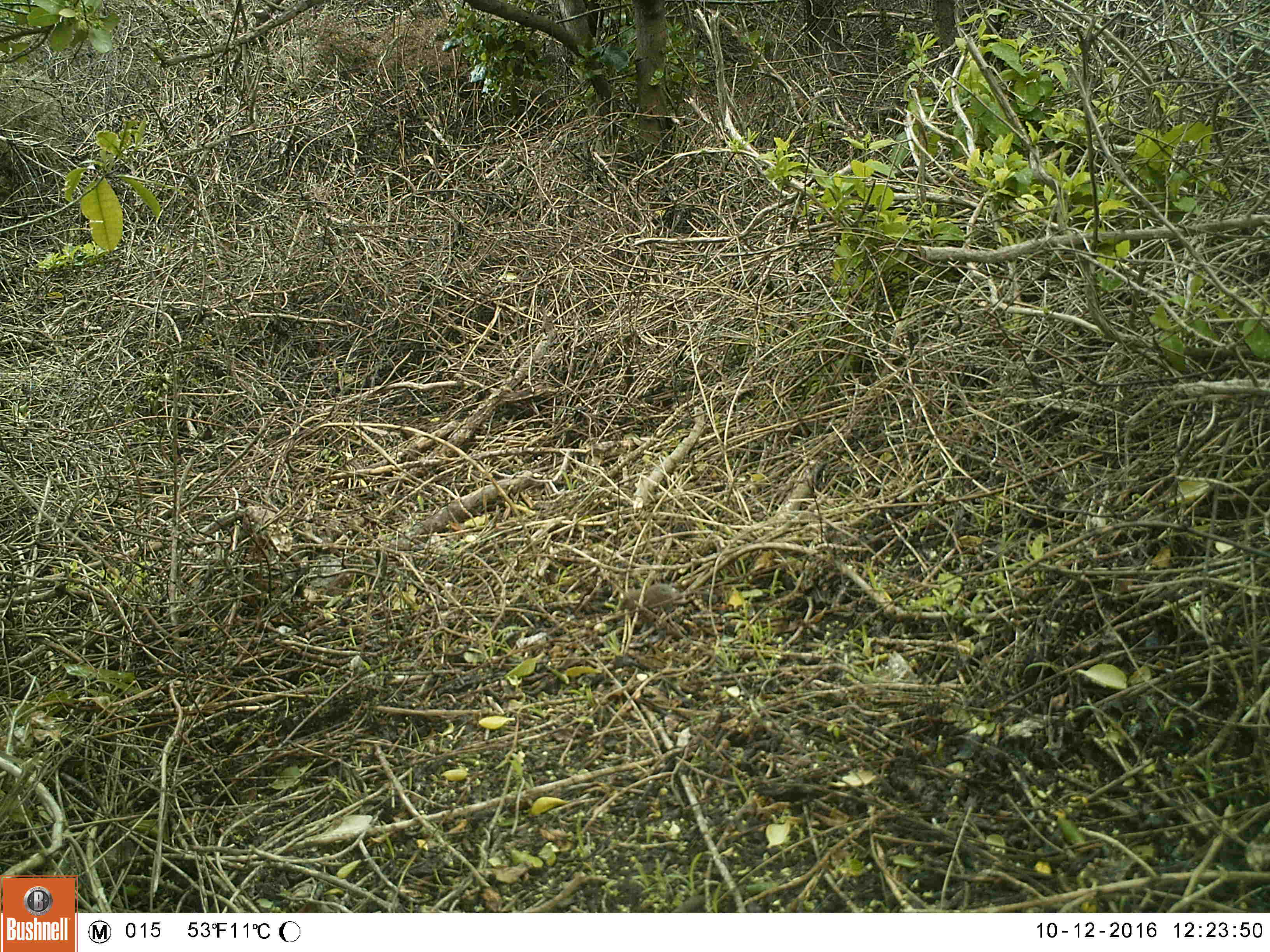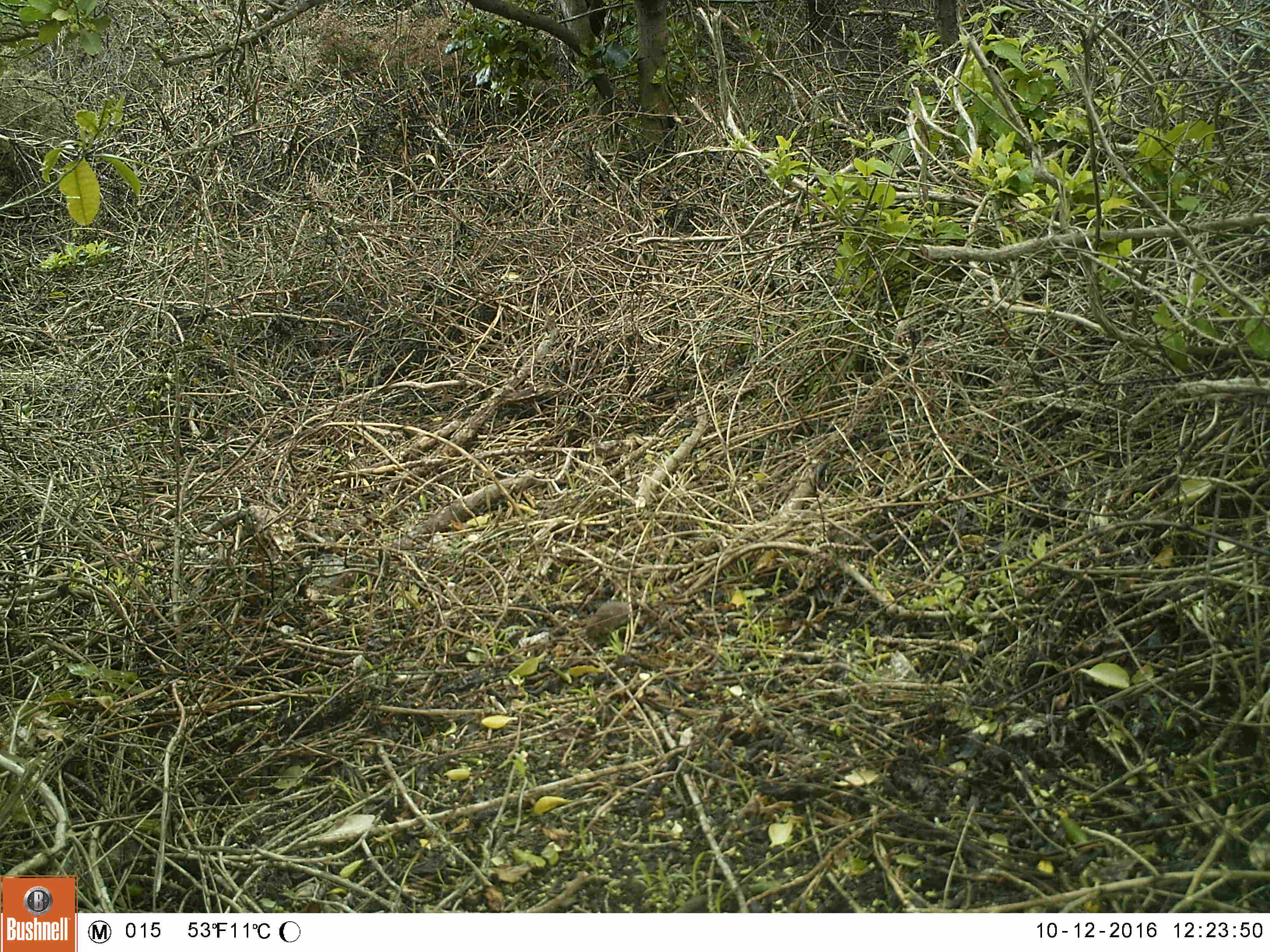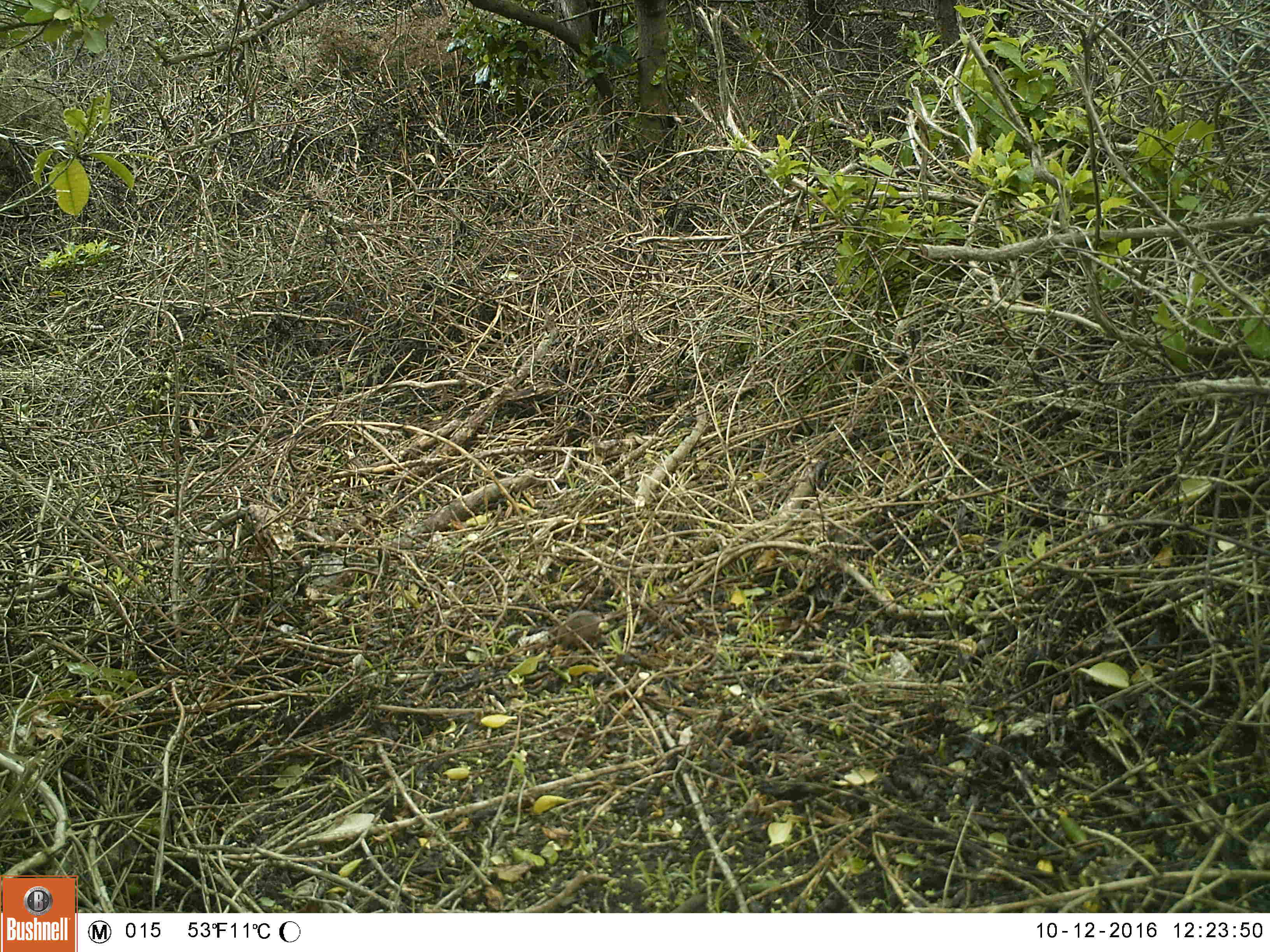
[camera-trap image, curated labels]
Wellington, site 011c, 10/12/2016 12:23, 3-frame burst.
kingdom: Animalia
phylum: Chordata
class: Mammalia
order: Rodentia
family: Muridae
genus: Mus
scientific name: Mus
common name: mouse